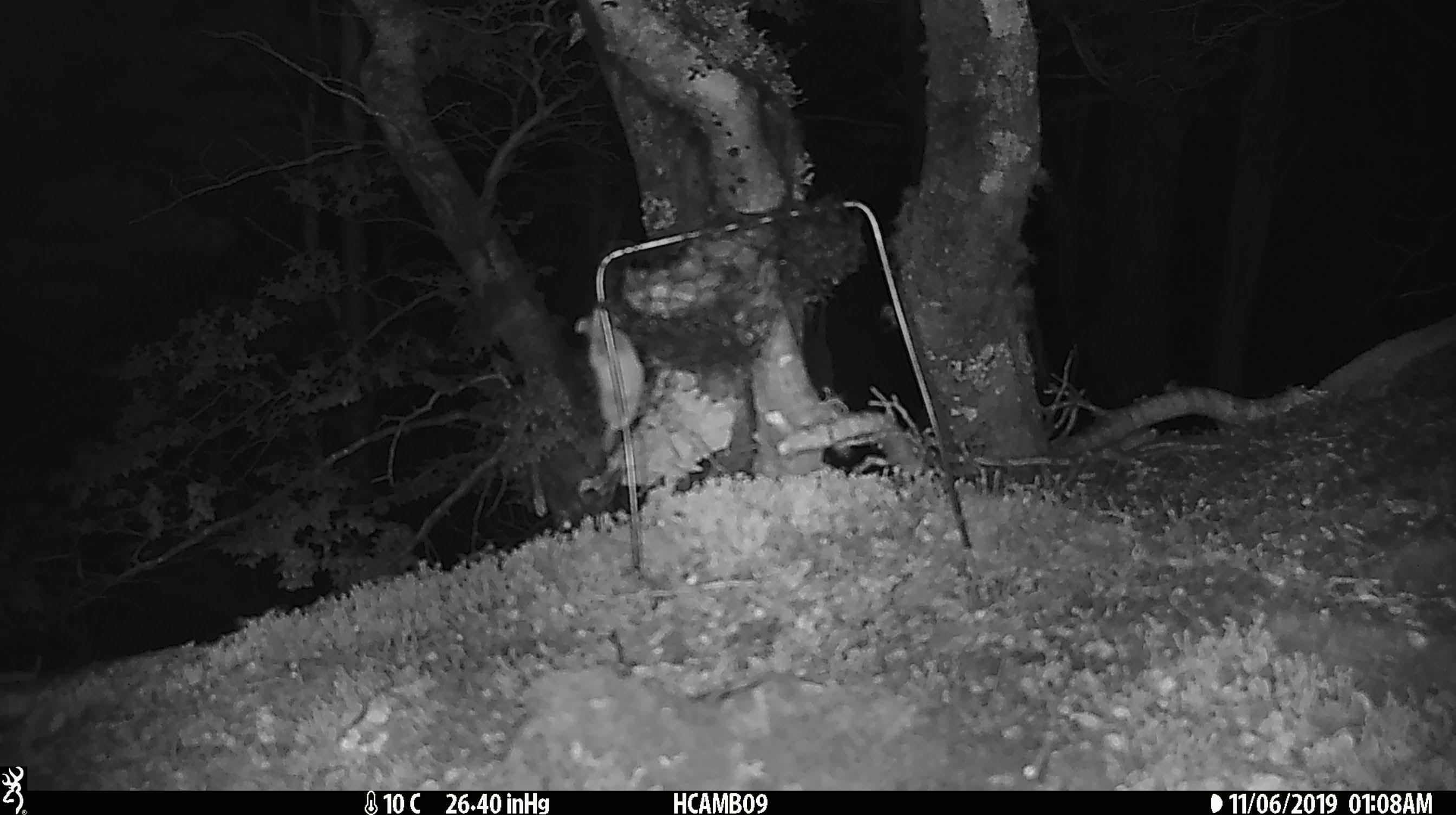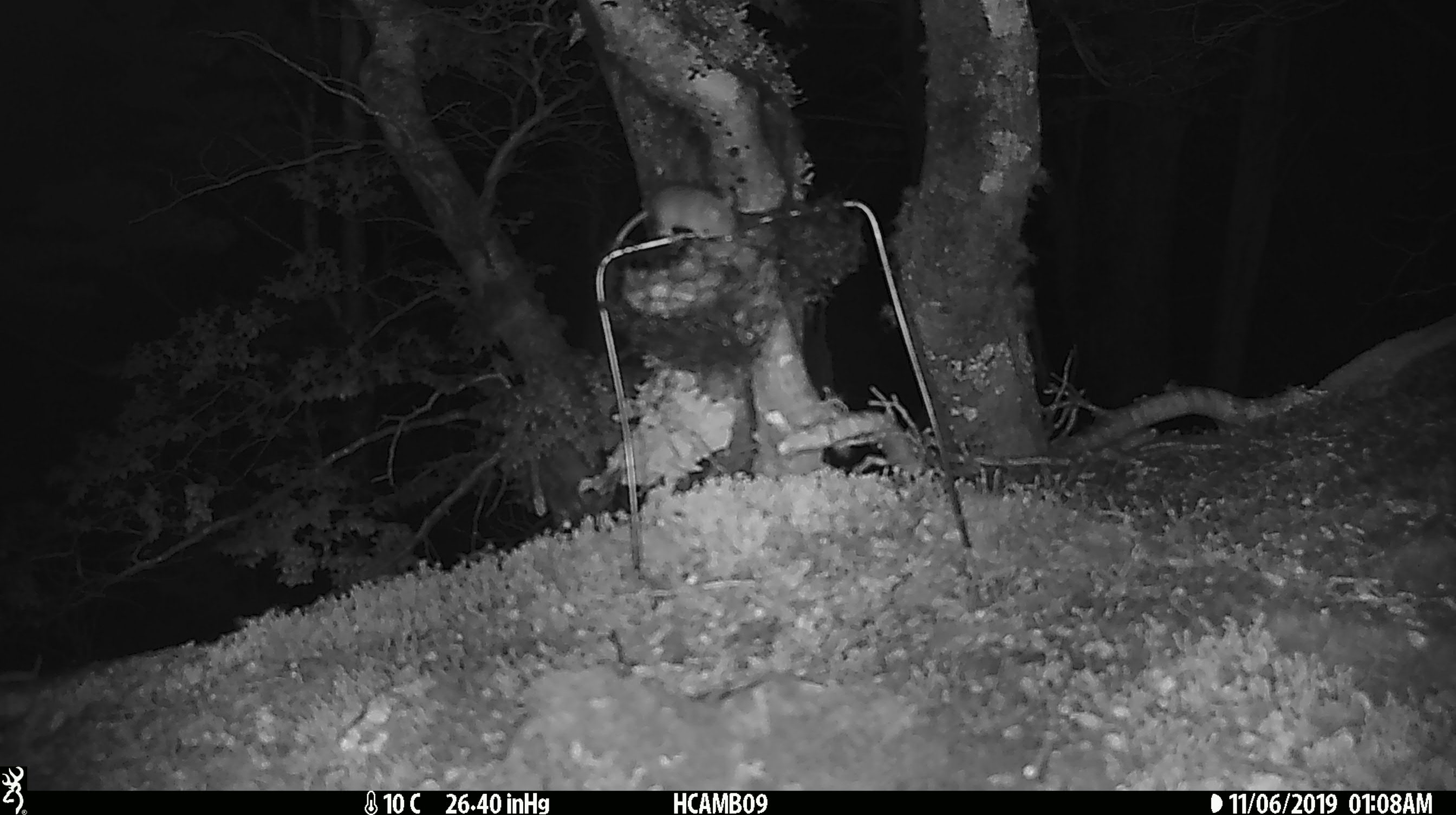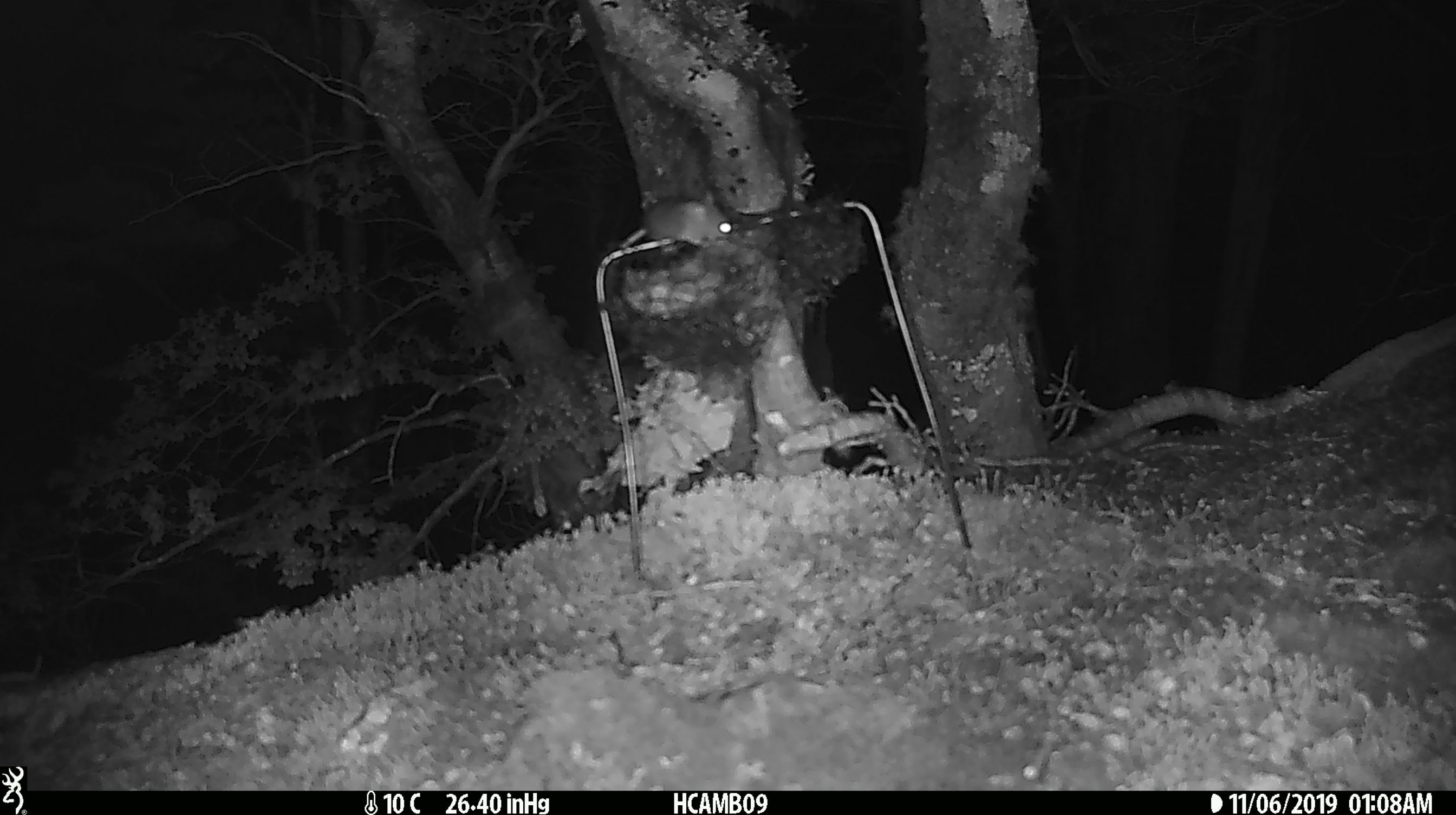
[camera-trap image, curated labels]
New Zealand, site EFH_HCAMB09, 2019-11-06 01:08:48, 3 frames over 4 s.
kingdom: Animalia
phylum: Chordata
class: Mammalia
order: Rodentia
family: Muridae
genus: Mus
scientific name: Mus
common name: mouse